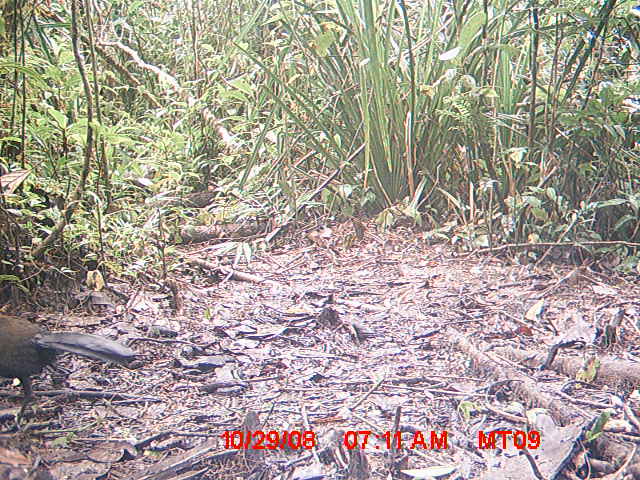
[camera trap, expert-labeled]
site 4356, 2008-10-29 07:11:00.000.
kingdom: Animalia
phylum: Chordata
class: Aves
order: Cuculiformes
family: Cuculidae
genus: Coua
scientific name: Coua serriana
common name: red-breasted coua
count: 4